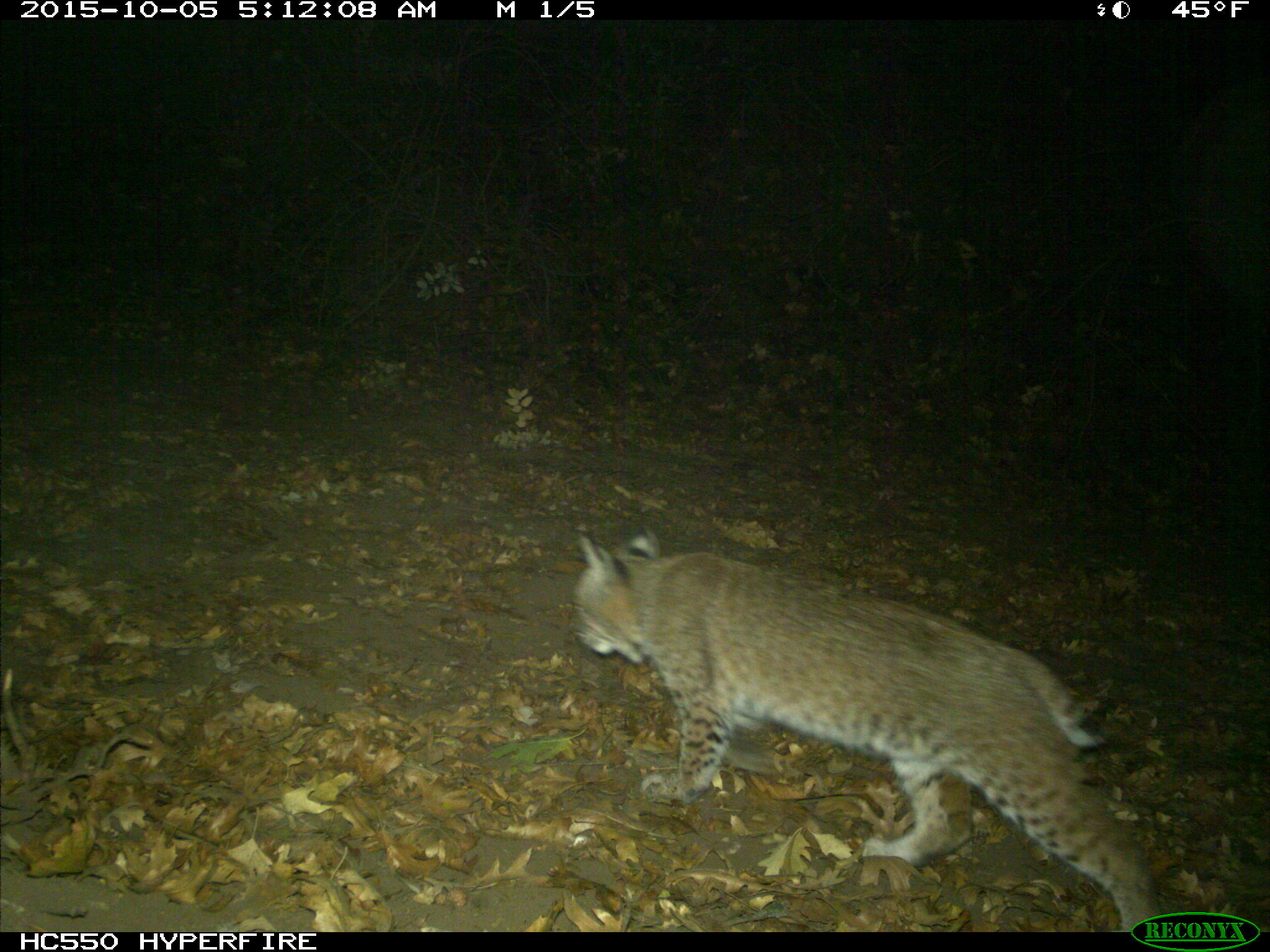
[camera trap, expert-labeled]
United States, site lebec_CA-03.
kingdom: Animalia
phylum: Chordata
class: Mammalia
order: Carnivora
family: Felidae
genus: Lynx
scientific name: Lynx rufus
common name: bobcat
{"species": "Lynx rufus (bobcat)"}